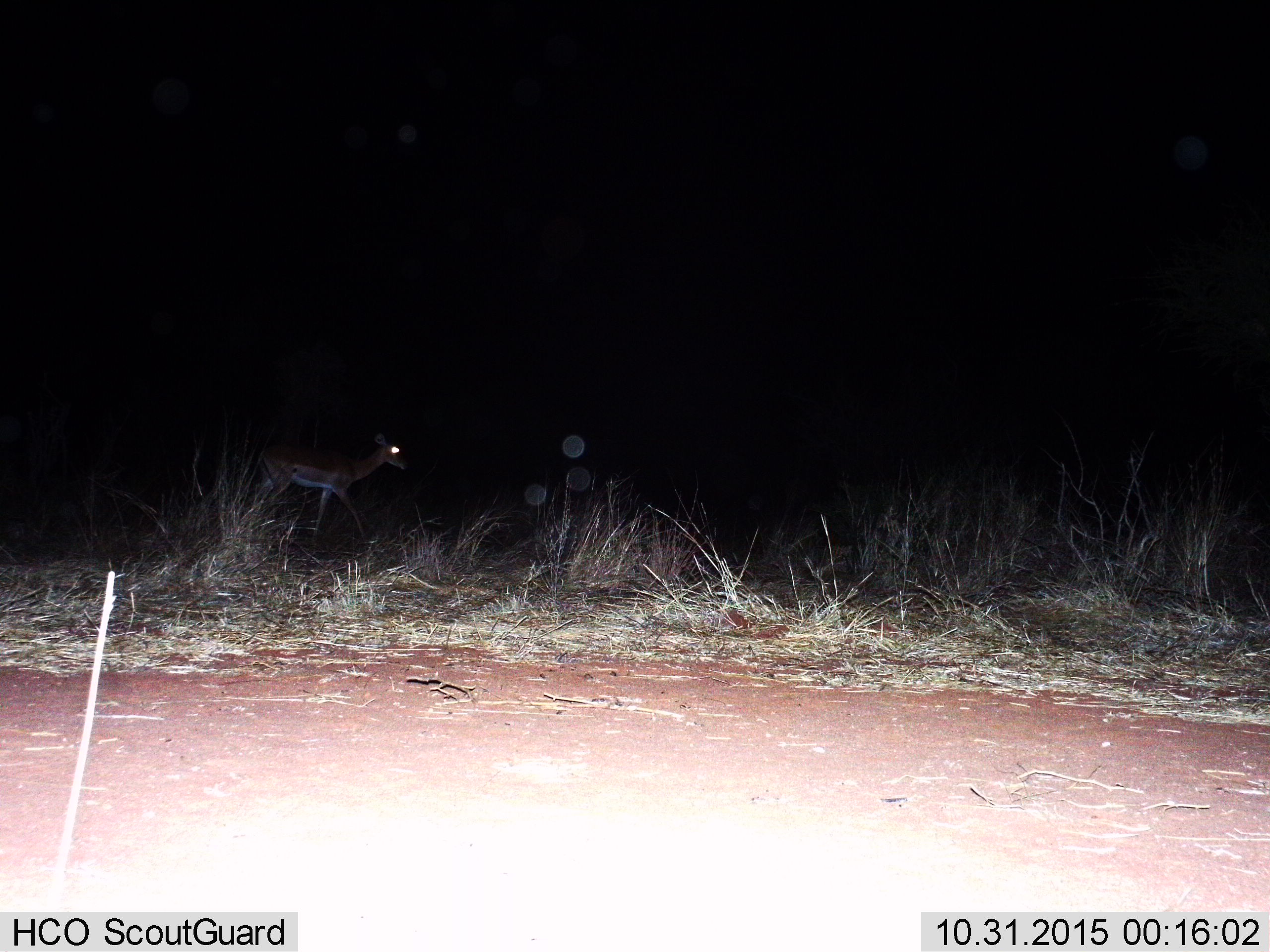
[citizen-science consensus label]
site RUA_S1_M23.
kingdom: Animalia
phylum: Chordata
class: Mammalia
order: Artiodactyla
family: Bovidae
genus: Aepyceros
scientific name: Aepyceros melampus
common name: impala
Impala (Aepyceros melampus), count 1. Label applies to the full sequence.